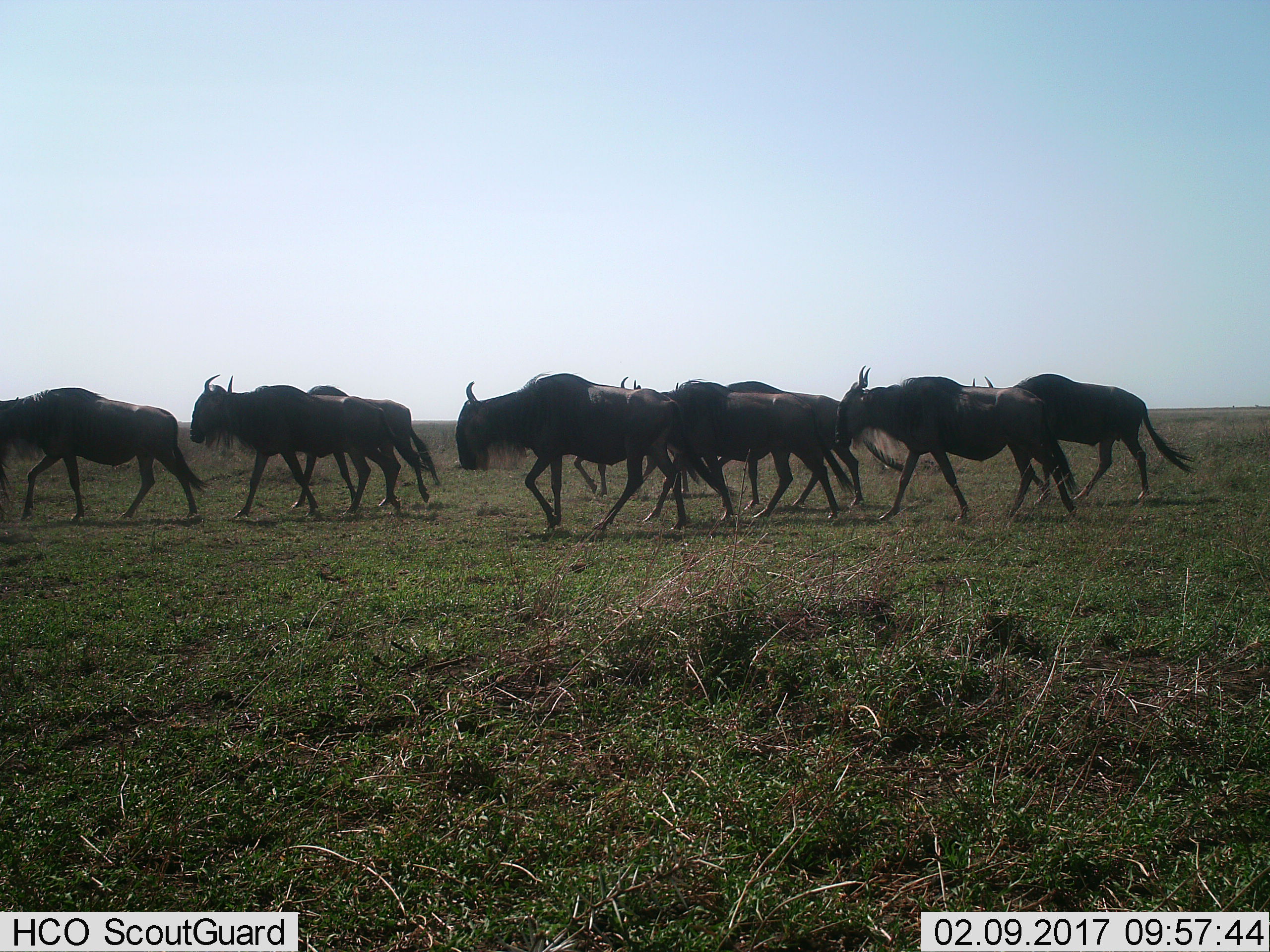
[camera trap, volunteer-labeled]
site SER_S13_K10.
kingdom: Animalia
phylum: Chordata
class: Mammalia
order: Artiodactyla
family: Bovidae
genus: Connochaetes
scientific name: Connochaetes taurinus taurinus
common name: blue wildebeest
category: wildebeestblue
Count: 9.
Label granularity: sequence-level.